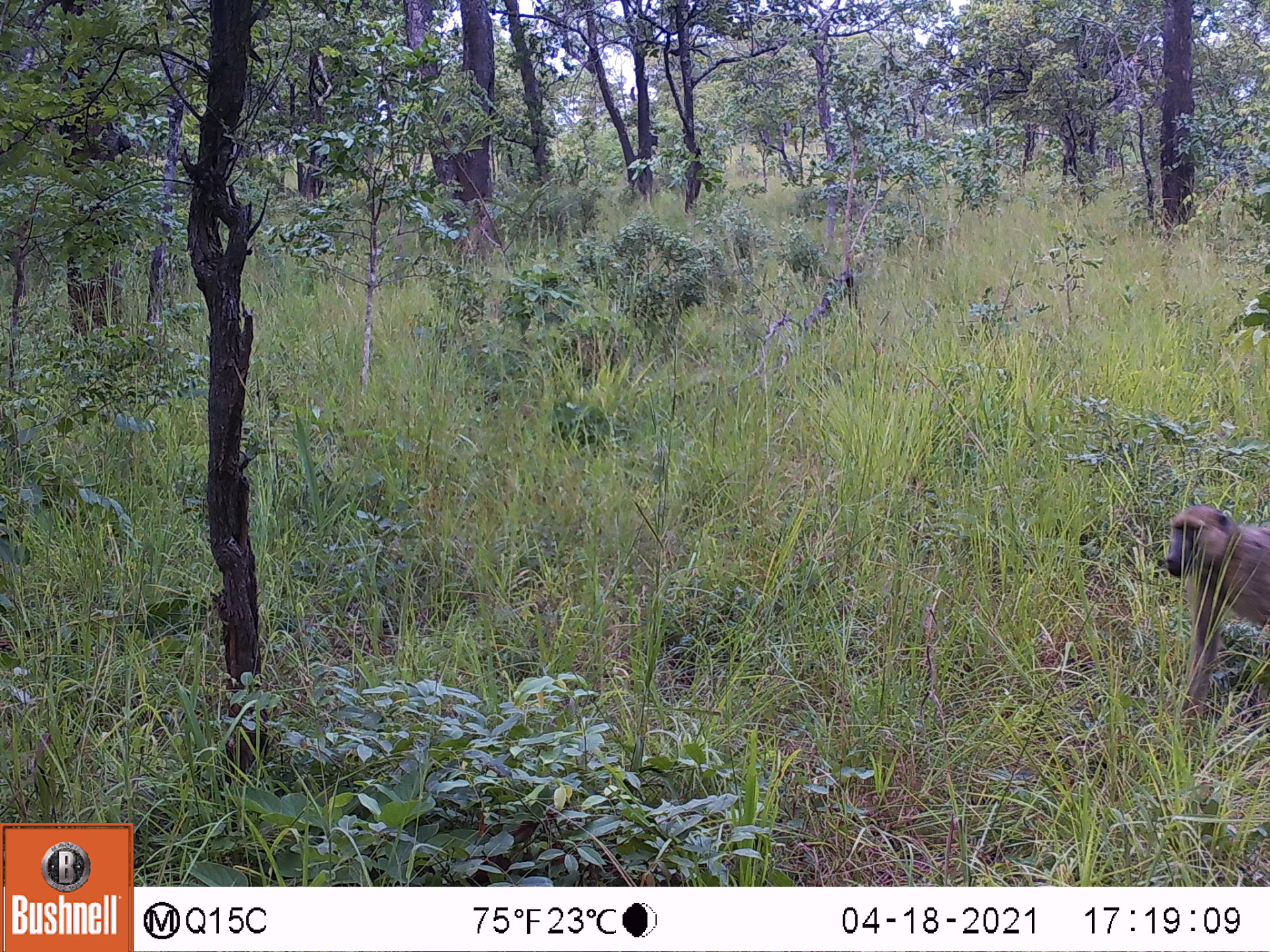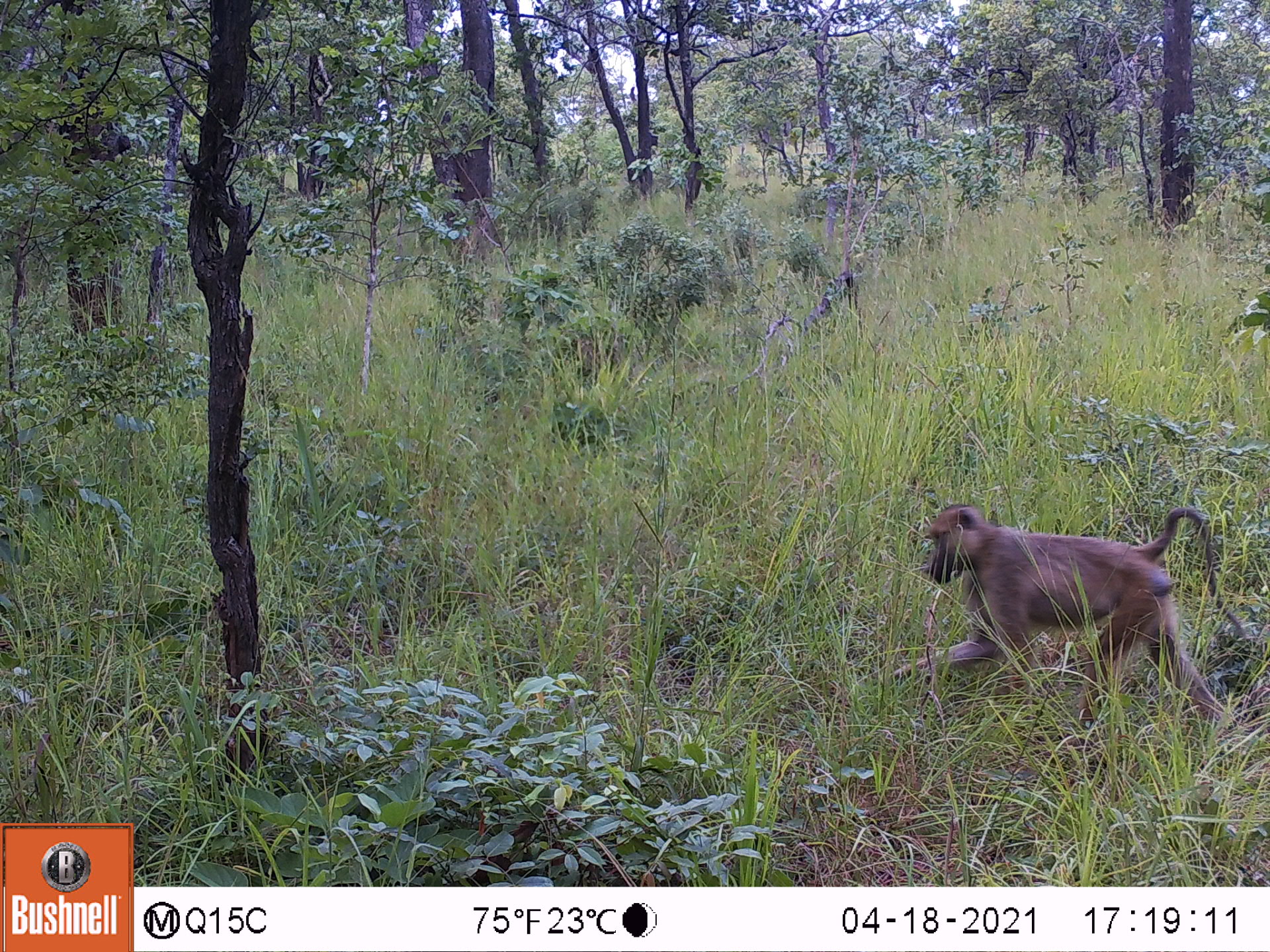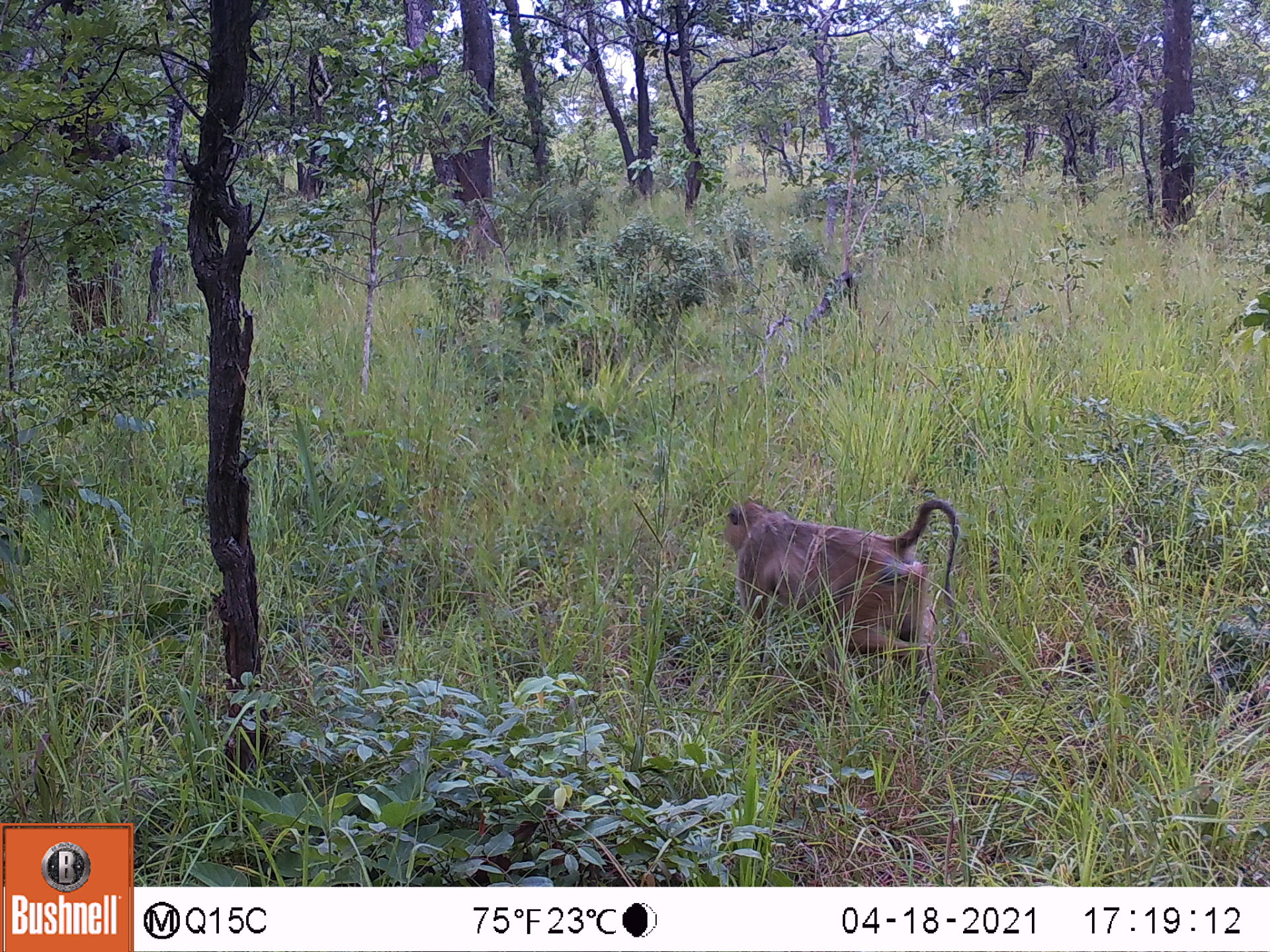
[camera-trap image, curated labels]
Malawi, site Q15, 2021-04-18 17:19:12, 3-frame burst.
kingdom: Animalia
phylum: Chordata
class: Mammalia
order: Primates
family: Cercopithecidae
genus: Papio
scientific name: Papio cynocephalus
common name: yellow baboon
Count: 1.